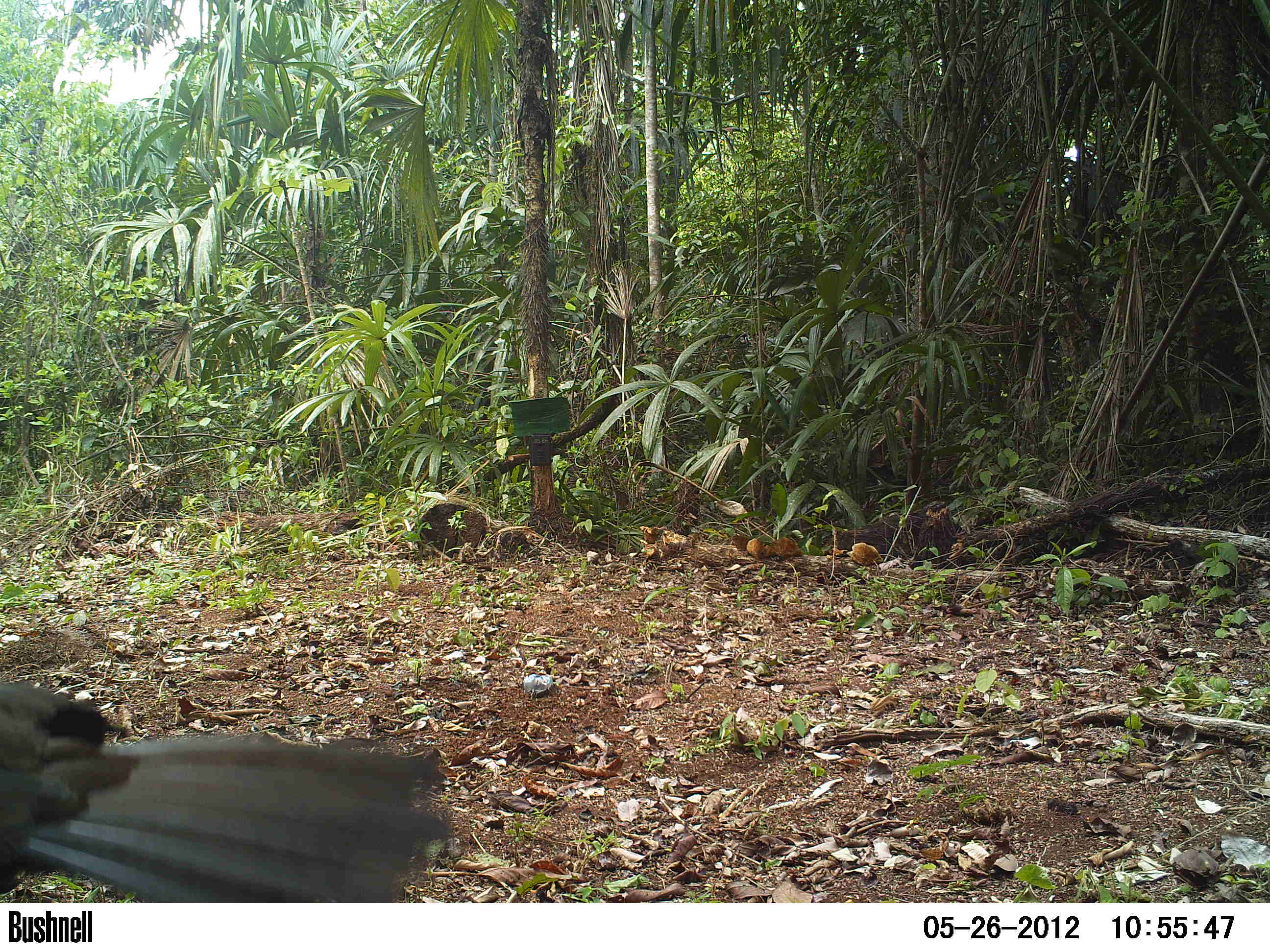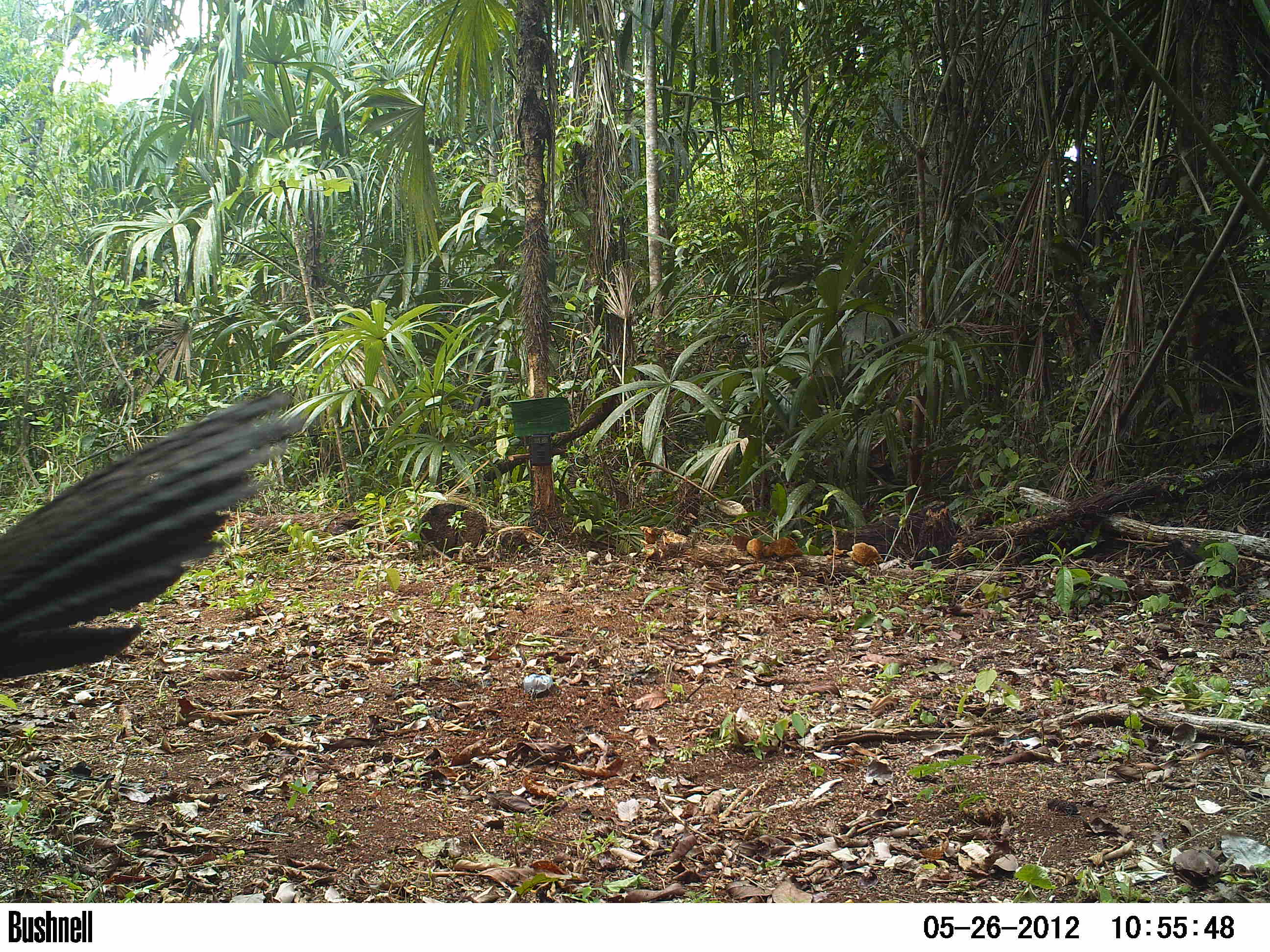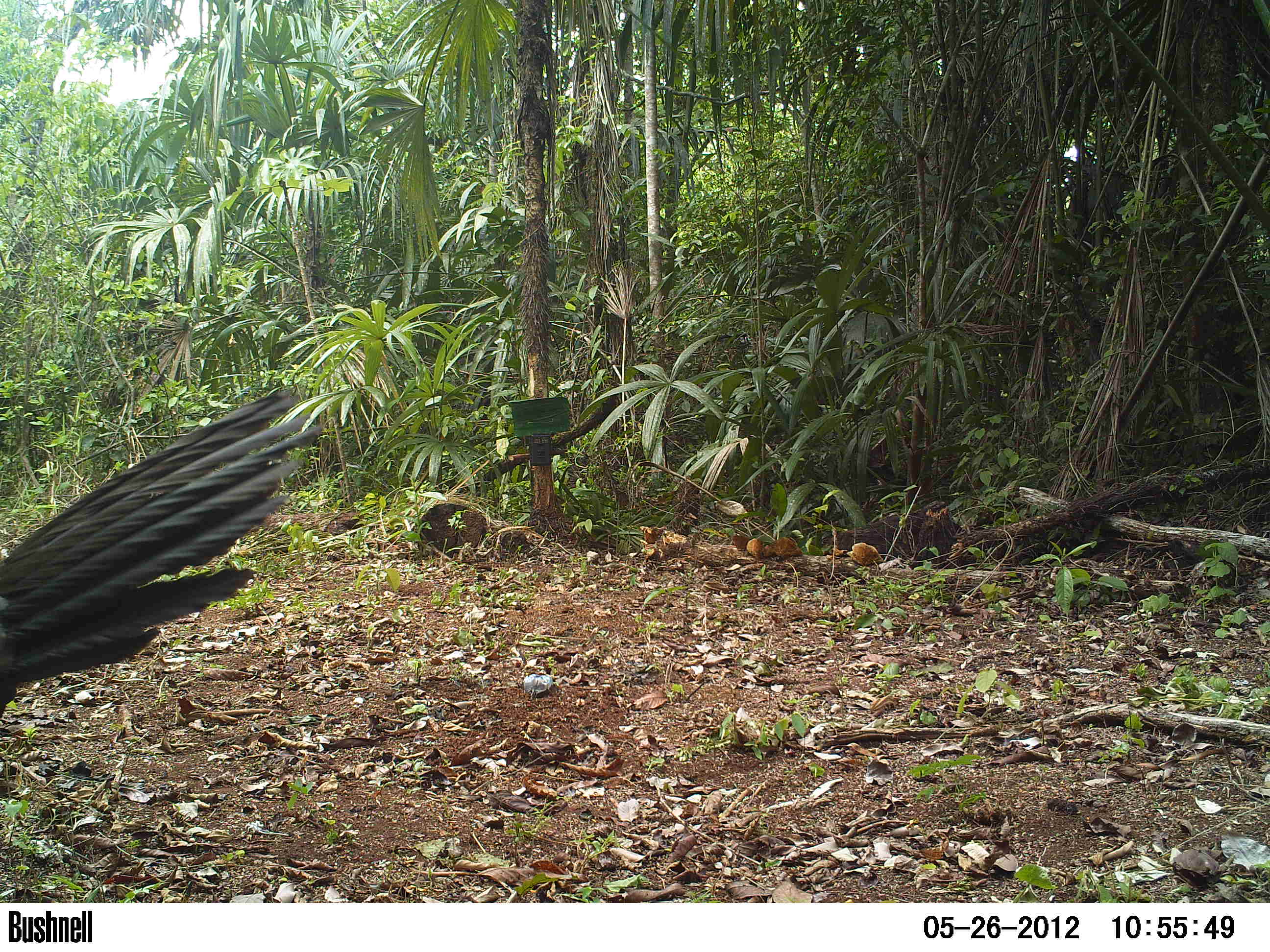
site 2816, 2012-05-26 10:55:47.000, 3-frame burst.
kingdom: Animalia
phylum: Chordata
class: Aves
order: Galliformes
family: Cracidae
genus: Penelope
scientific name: Penelope purpurascens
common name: crested guan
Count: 1.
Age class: adult.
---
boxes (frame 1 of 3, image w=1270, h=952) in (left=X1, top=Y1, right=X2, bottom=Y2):
penelope purpurascens: (left=0, top=681, right=454, bottom=902)